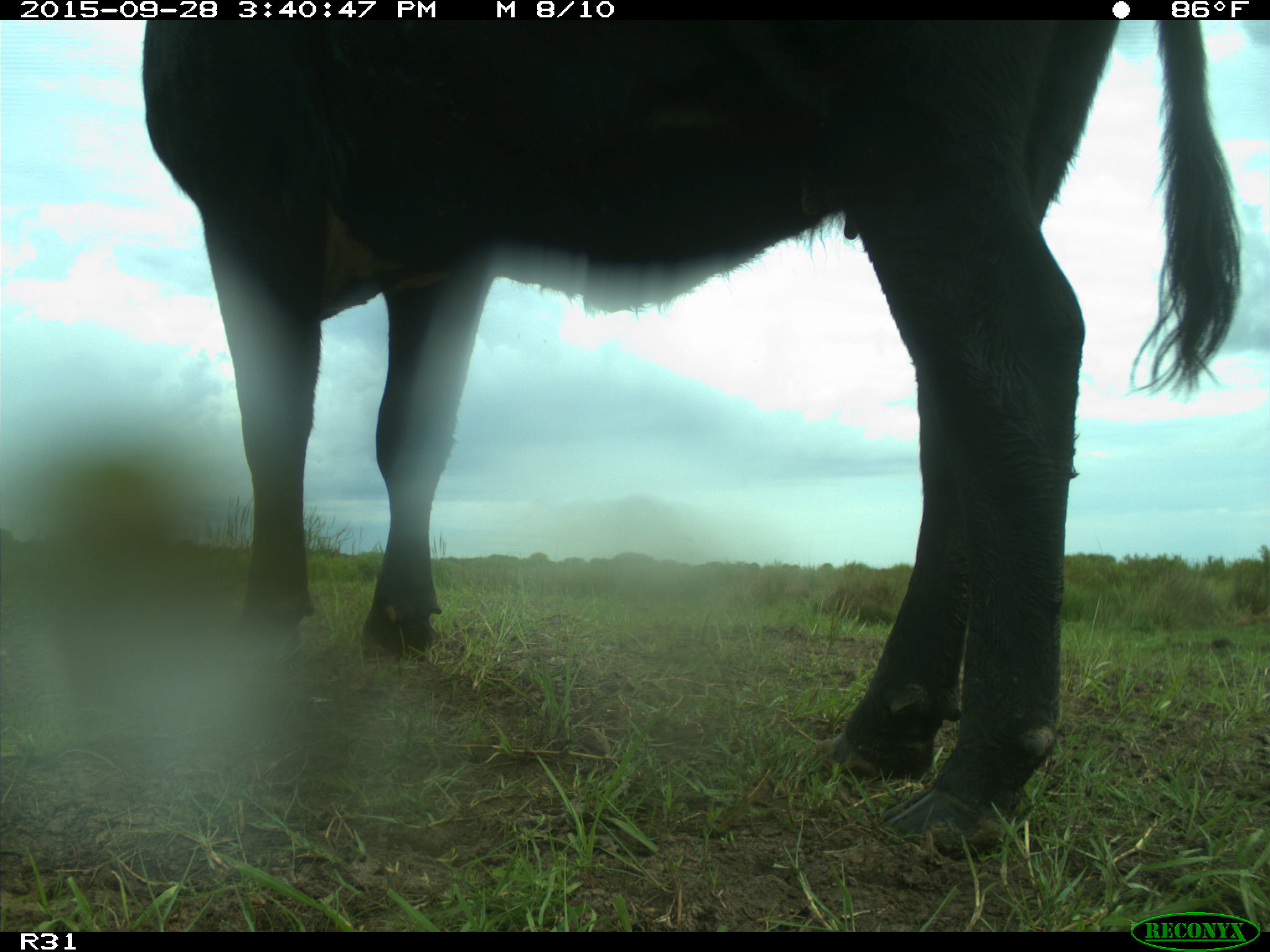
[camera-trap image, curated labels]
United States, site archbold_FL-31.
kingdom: Animalia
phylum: Chordata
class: Mammalia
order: Artiodactyla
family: Bovidae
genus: Bos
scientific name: Bos taurus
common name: domestic cow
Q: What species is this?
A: Bos taurus (domestic cow).